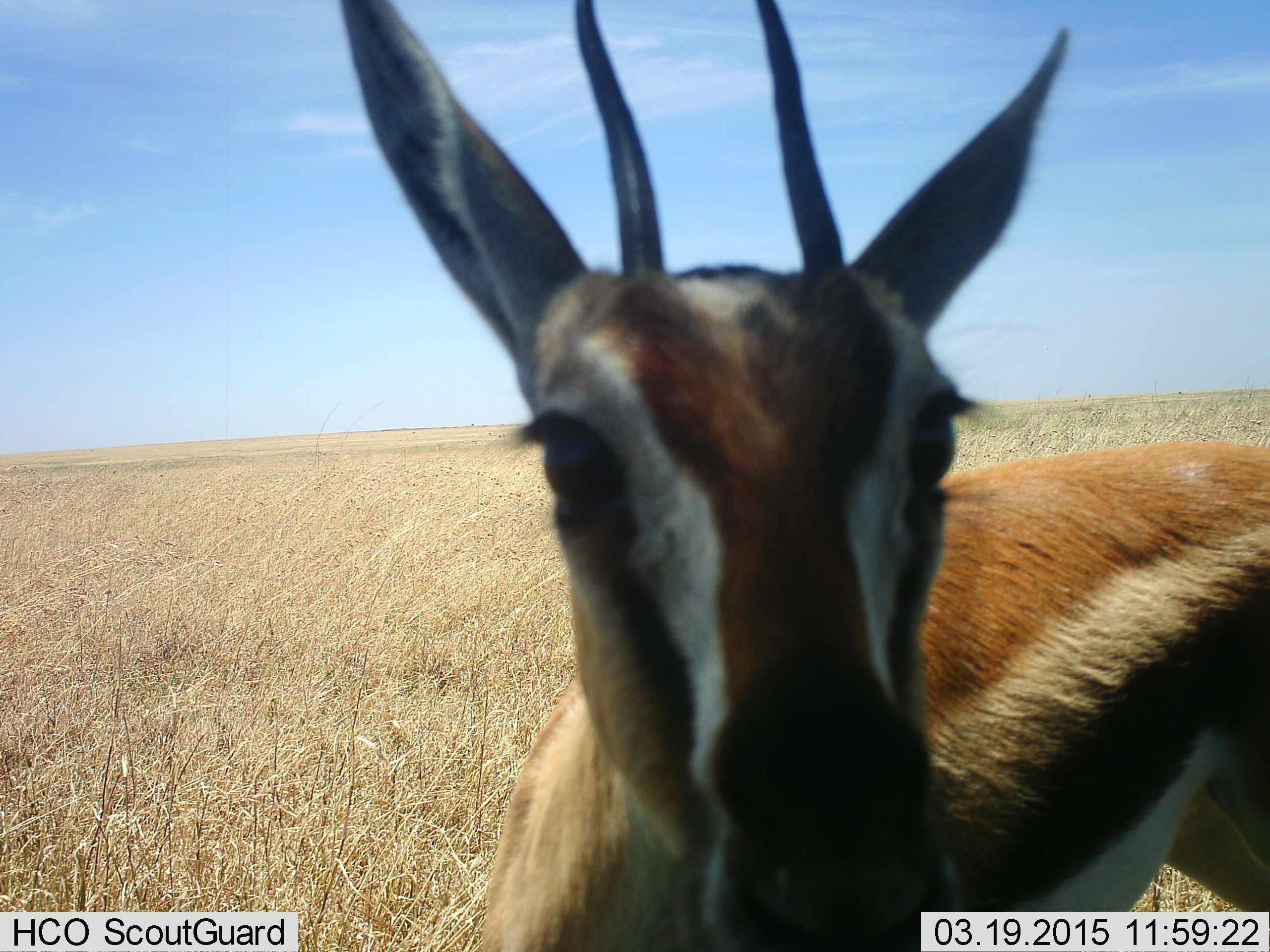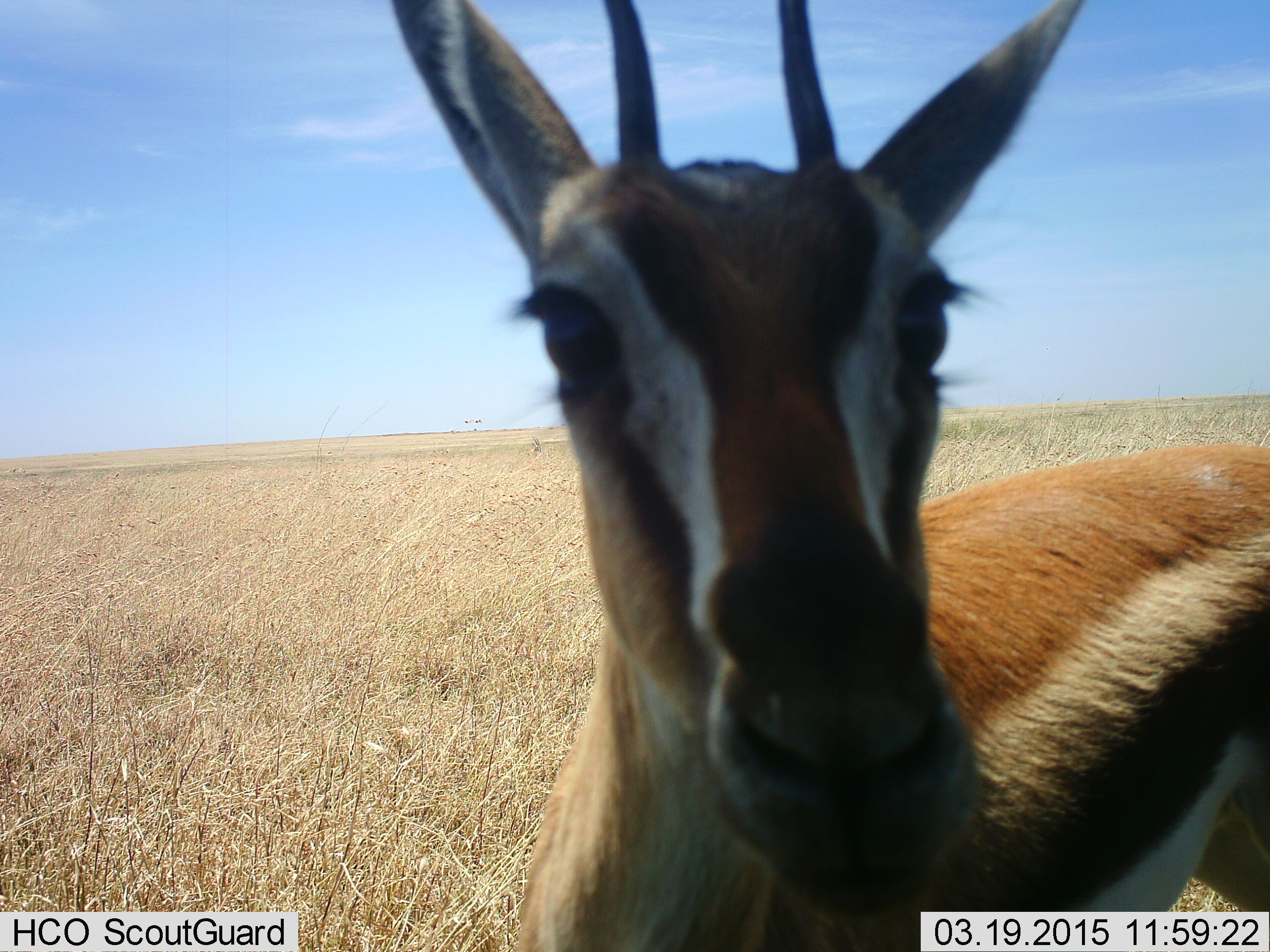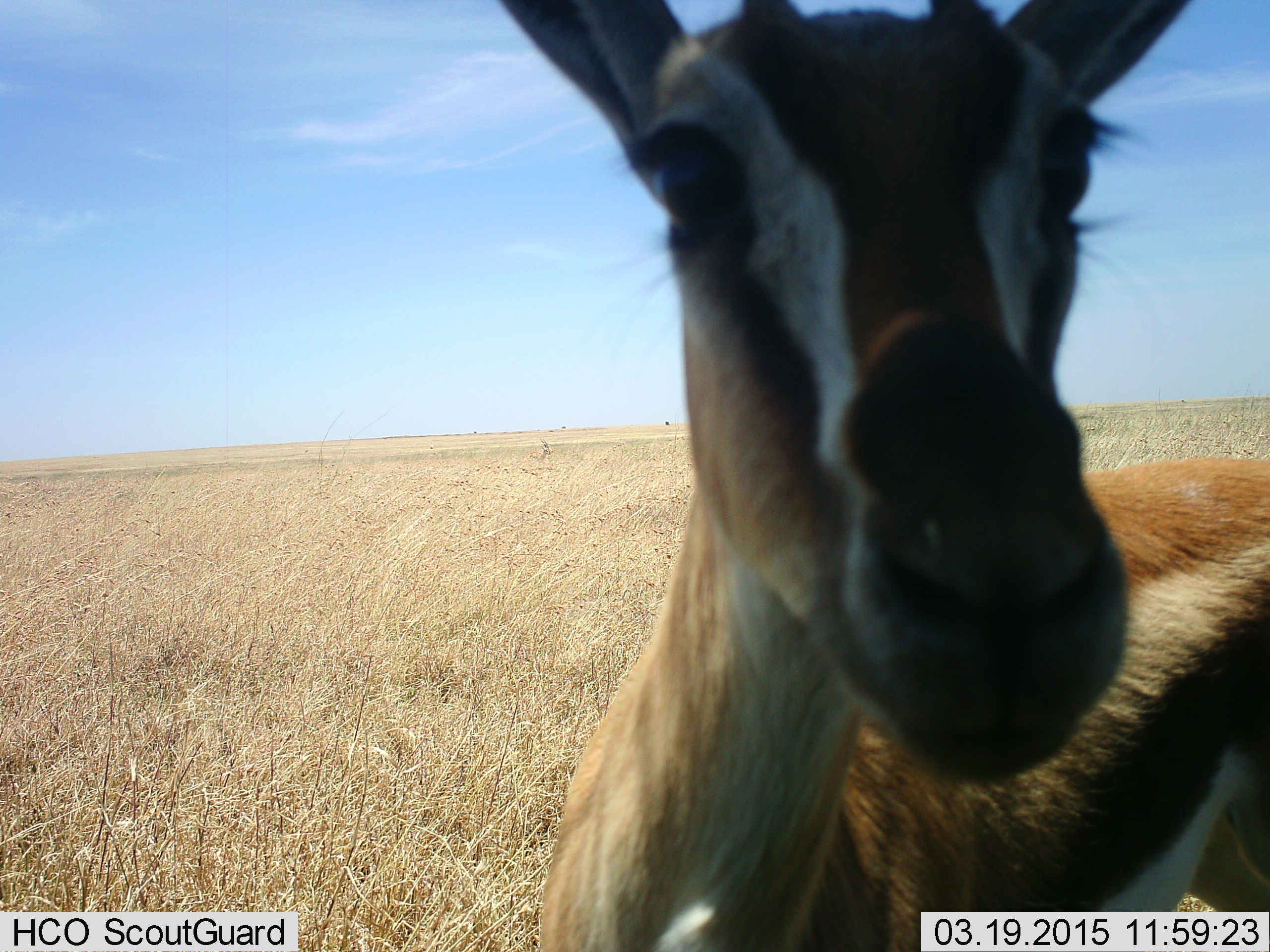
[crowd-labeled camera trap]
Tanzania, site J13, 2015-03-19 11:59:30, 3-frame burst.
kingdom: Animalia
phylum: Chordata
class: Mammalia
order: Artiodactyla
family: Bovidae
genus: Eudorcas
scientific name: Eudorcas thomsonii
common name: thomson's gazelle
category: gazellethomsons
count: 1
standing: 91%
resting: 0%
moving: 18%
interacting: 18%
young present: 0%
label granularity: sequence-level